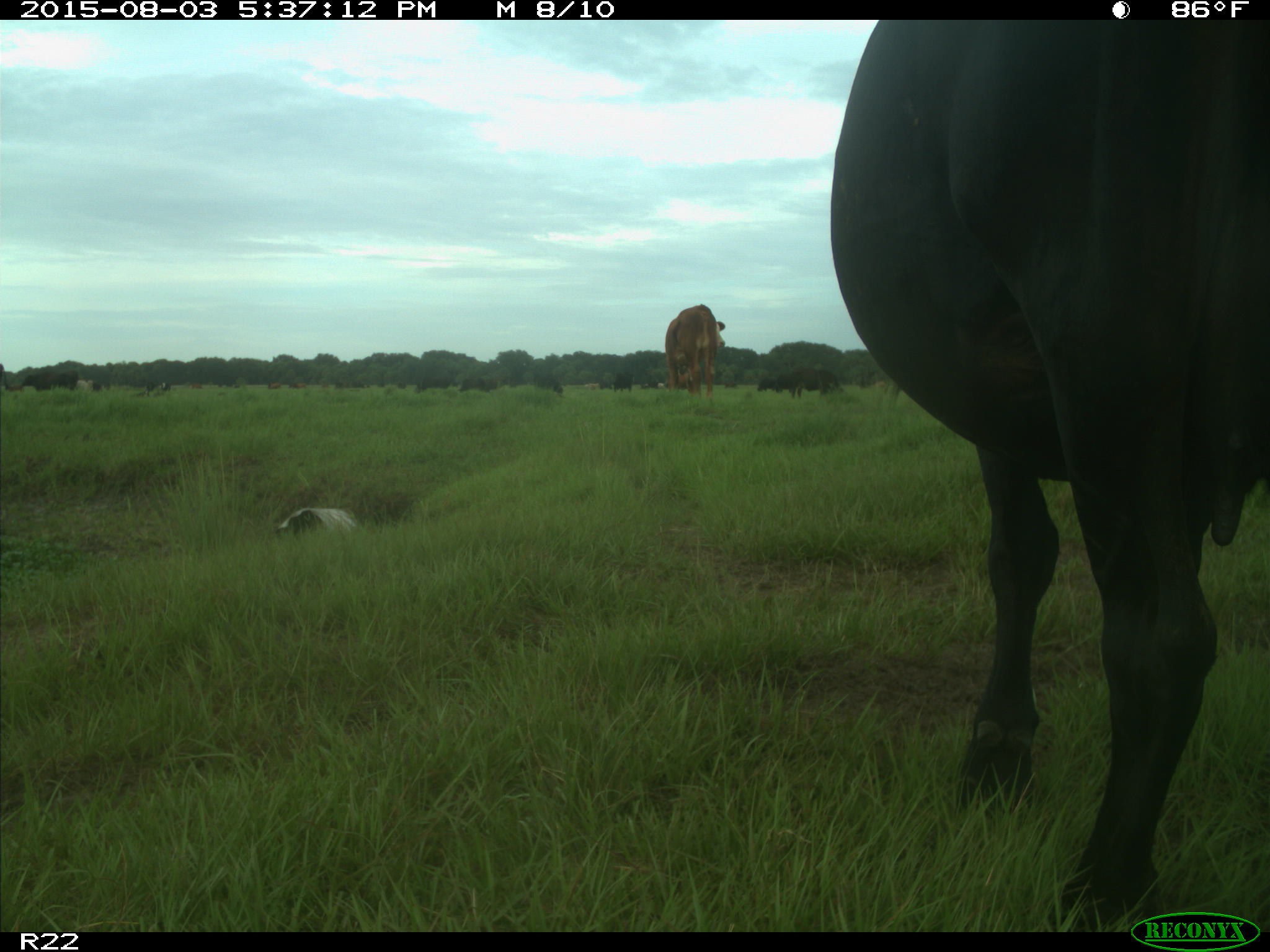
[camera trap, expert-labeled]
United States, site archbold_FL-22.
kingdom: Animalia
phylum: Chordata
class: Mammalia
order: Artiodactyla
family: Bovidae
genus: Bos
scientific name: Bos taurus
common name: domestic cow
Bos taurus (domestic cow).